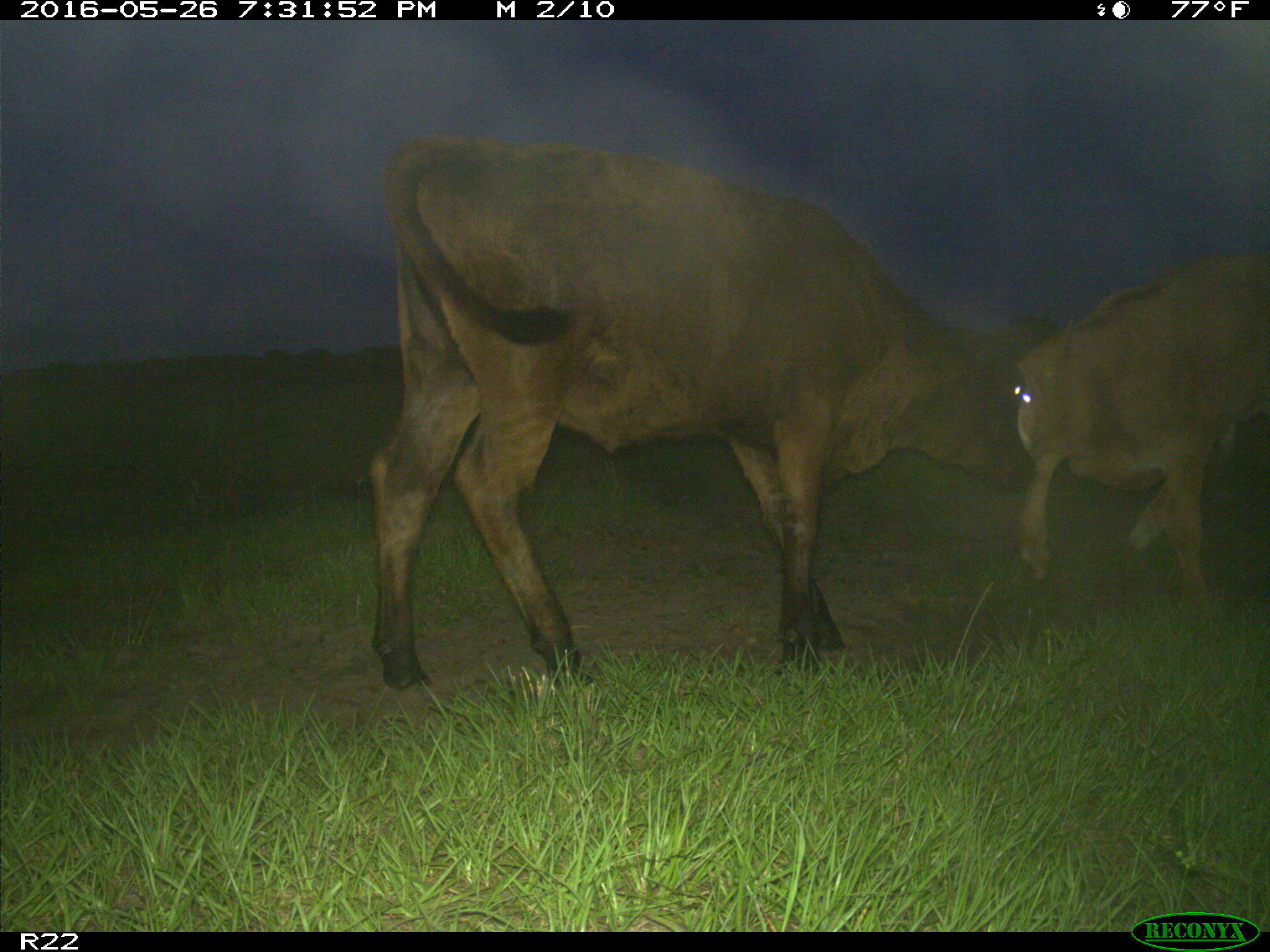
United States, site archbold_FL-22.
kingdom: Animalia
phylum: Chordata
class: Mammalia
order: Artiodactyla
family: Bovidae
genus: Bos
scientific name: Bos taurus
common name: domestic cow